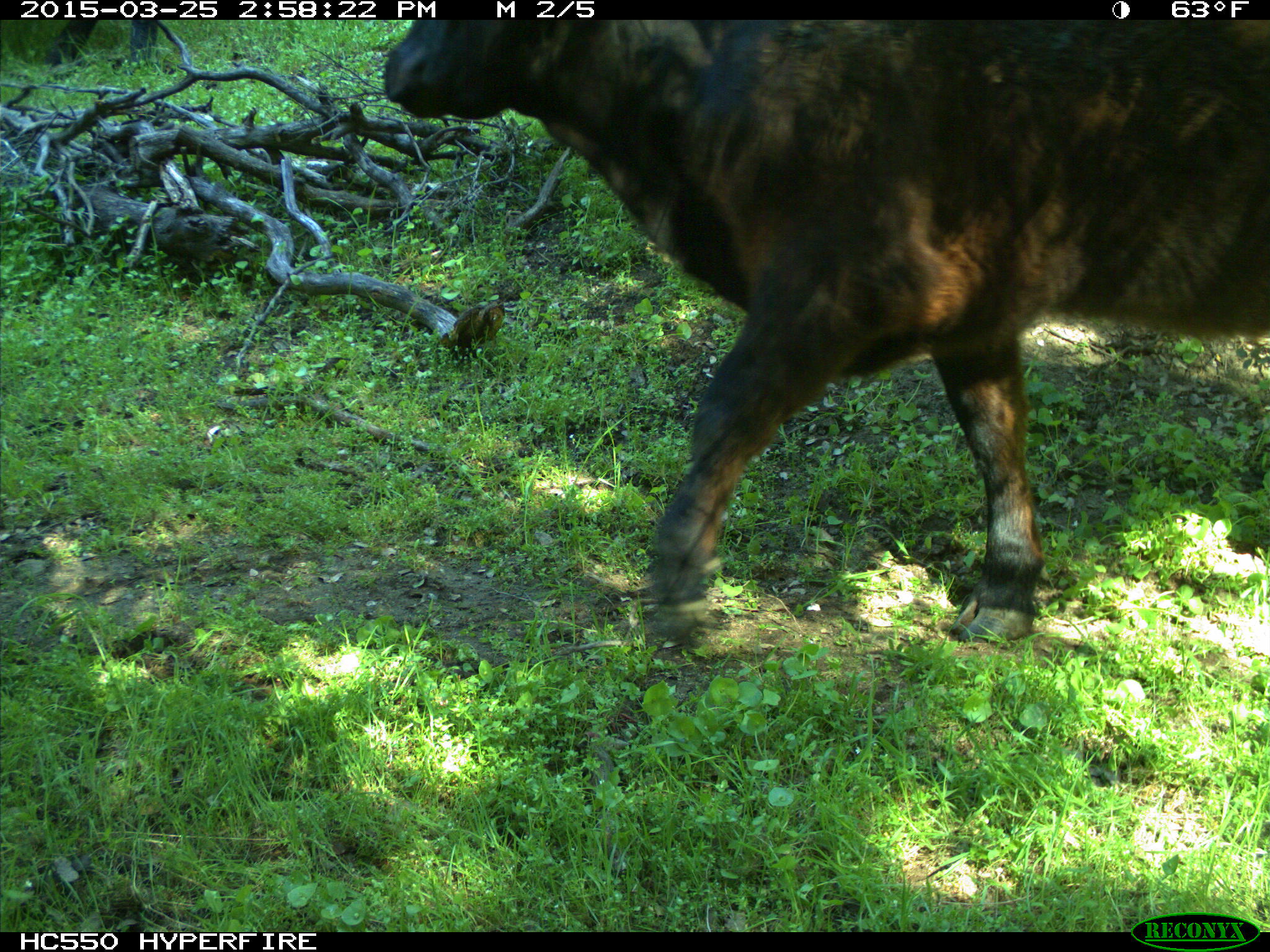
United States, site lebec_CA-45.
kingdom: Animalia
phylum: Chordata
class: Mammalia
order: Artiodactyla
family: Bovidae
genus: Bos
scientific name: Bos taurus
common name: domestic cow